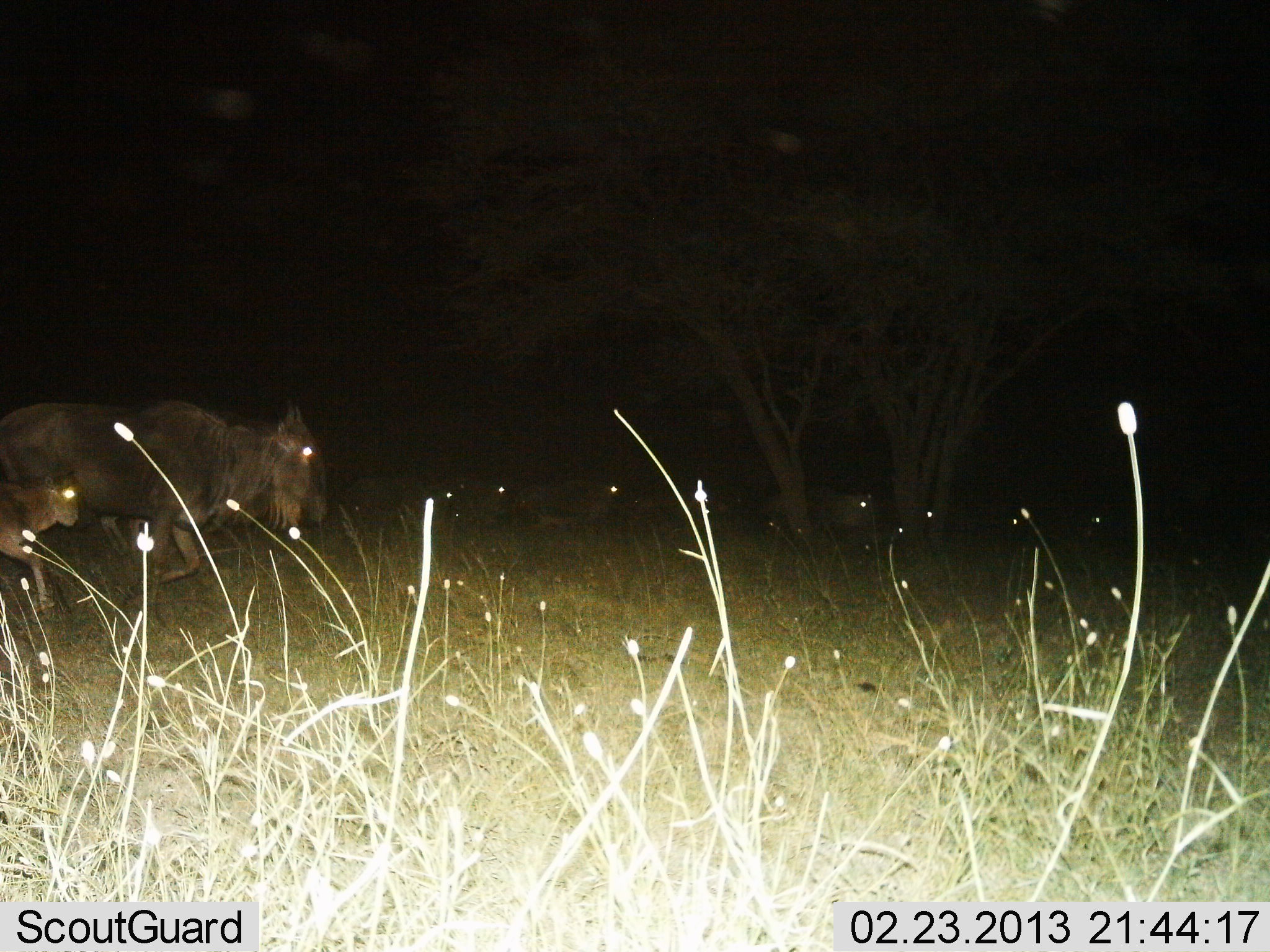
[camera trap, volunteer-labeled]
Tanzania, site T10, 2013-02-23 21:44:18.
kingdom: Animalia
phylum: Chordata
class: Mammalia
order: Artiodactyla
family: Bovidae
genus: Connochaetes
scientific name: Connochaetes taurinus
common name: blue wildebeest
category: wildebeest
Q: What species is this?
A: Wildebeest (blue wildebeest) (Connochaetes taurinus).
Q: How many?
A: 5.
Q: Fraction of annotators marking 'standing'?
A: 0%.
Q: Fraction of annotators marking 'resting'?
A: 17%.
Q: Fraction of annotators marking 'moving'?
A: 96%.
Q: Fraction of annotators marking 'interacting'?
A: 0%.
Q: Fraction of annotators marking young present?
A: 25%.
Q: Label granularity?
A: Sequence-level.